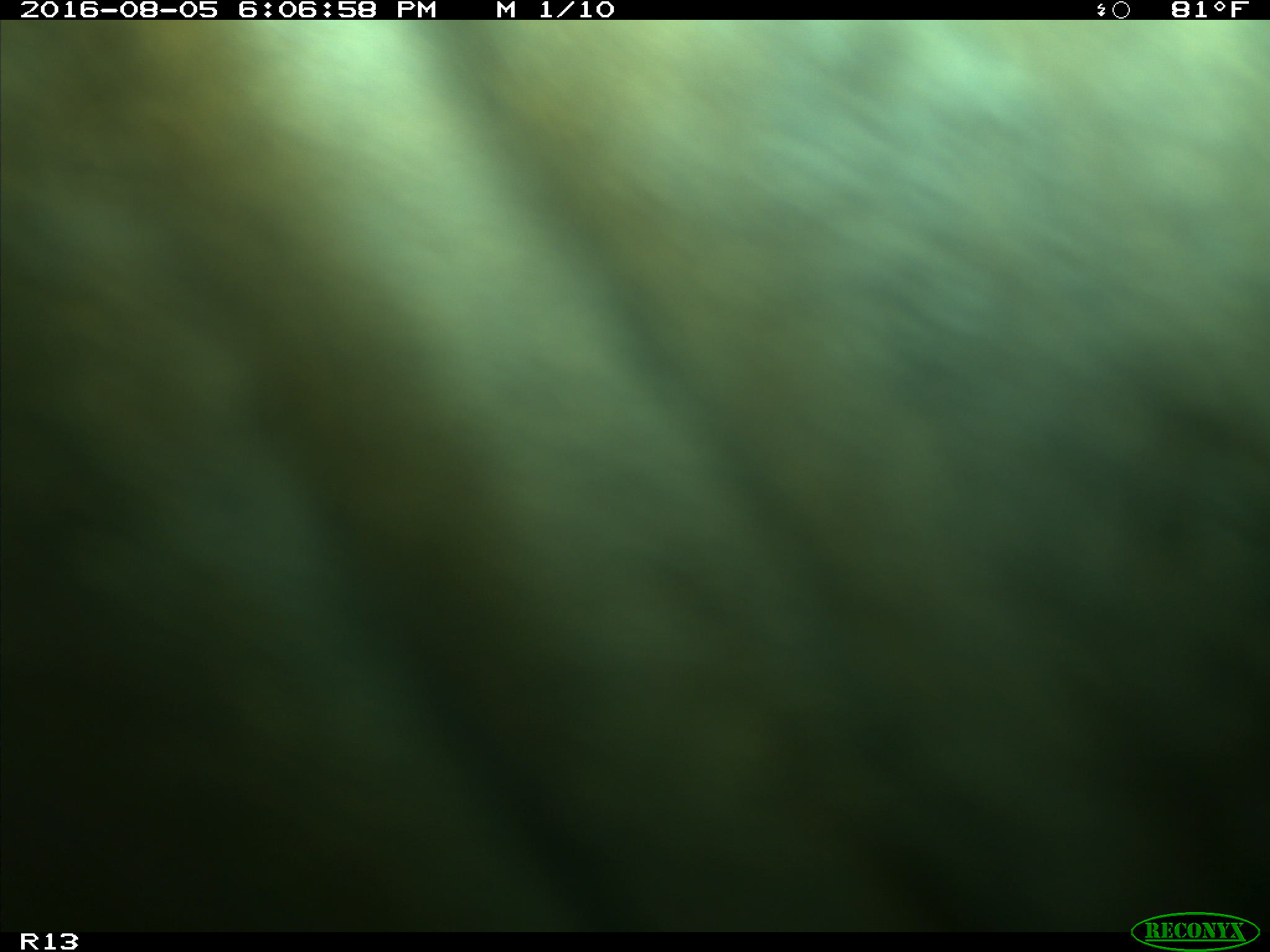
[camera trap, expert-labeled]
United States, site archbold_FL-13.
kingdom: Animalia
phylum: Chordata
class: Mammalia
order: Artiodactyla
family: Bovidae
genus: Bos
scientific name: Bos taurus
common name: domestic cow